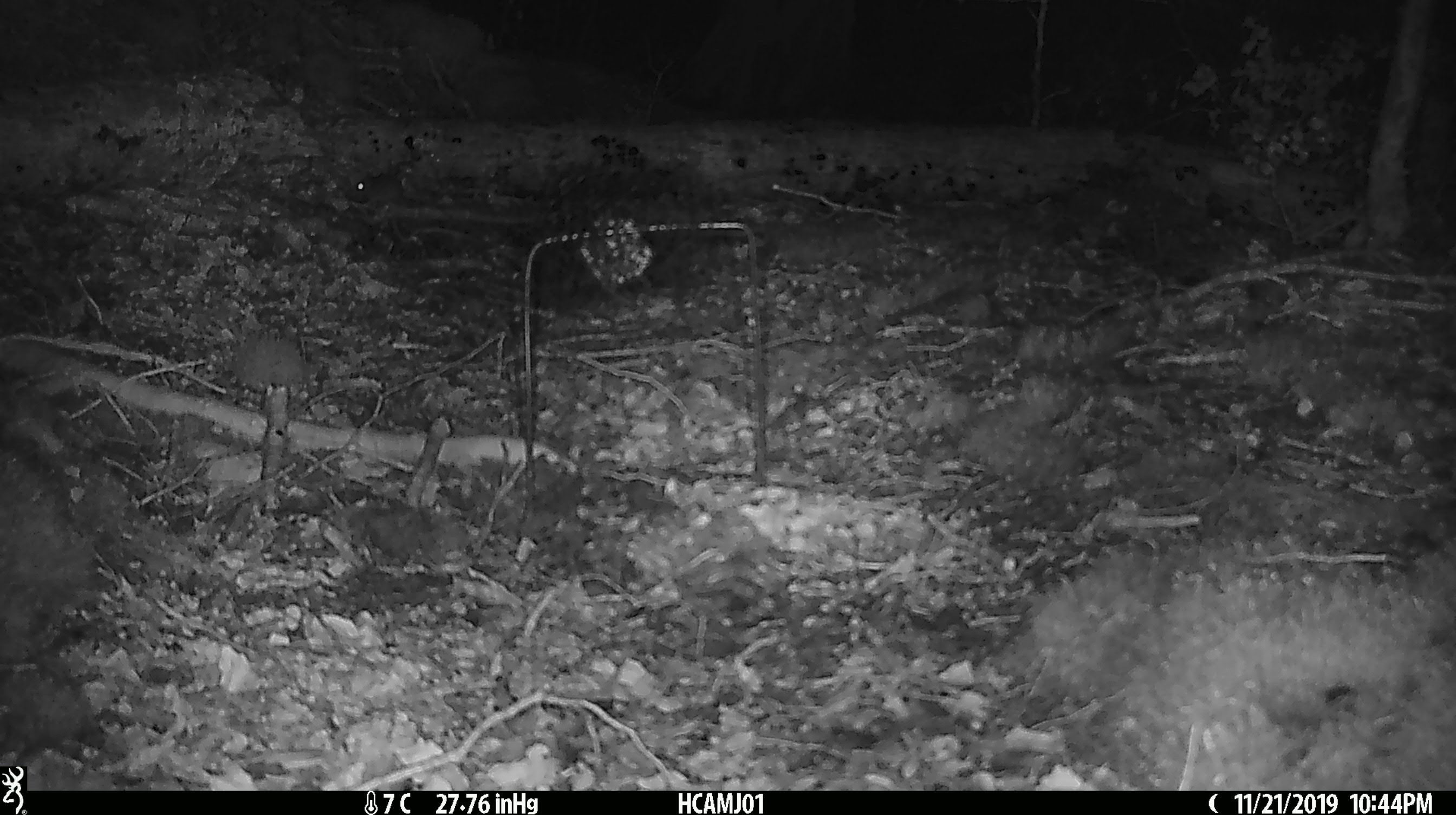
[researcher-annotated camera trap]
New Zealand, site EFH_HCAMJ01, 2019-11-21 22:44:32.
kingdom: Animalia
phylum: Chordata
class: Mammalia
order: Rodentia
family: Muridae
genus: Mus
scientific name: Mus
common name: mouse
Mouse (Mus).